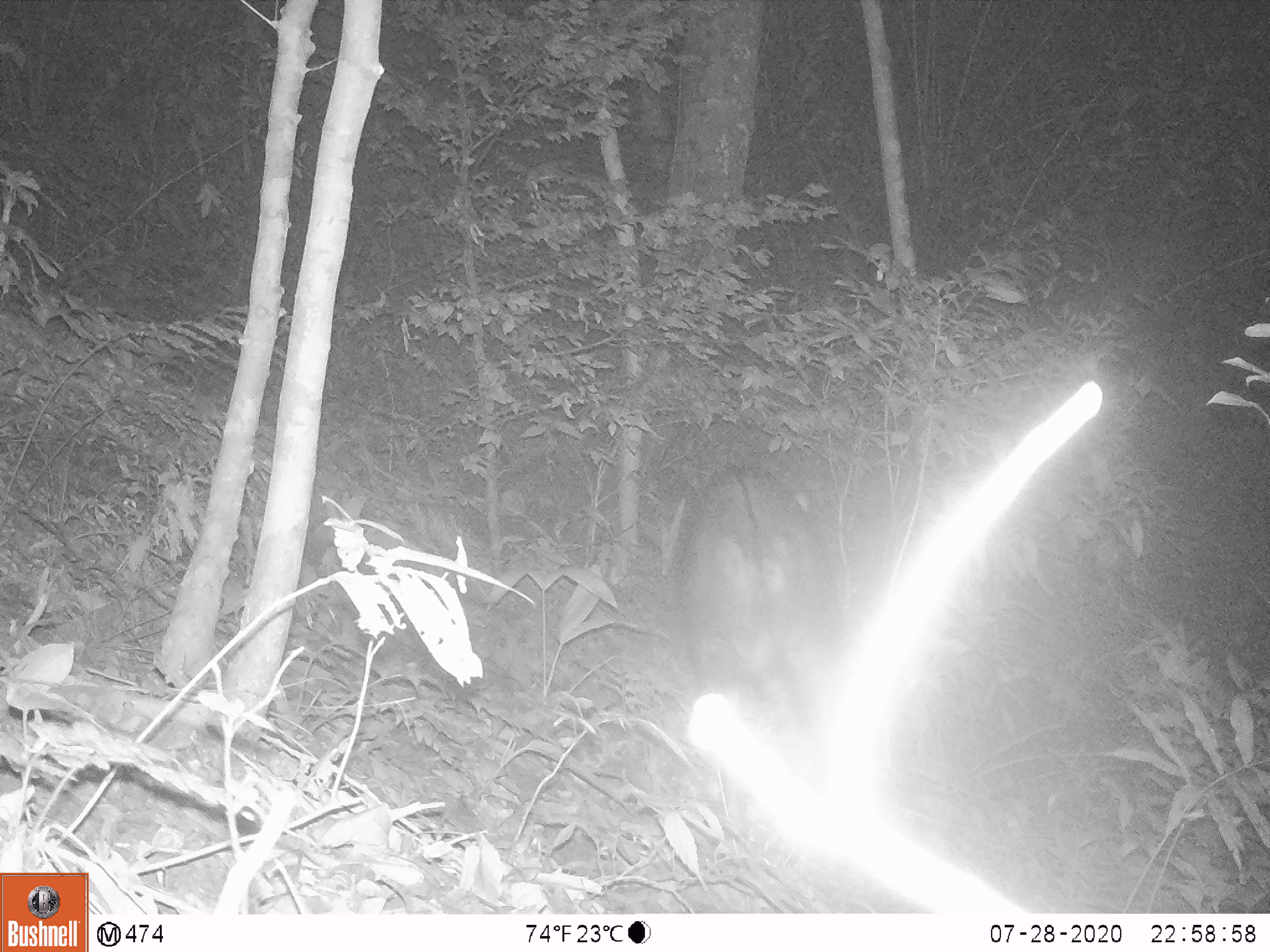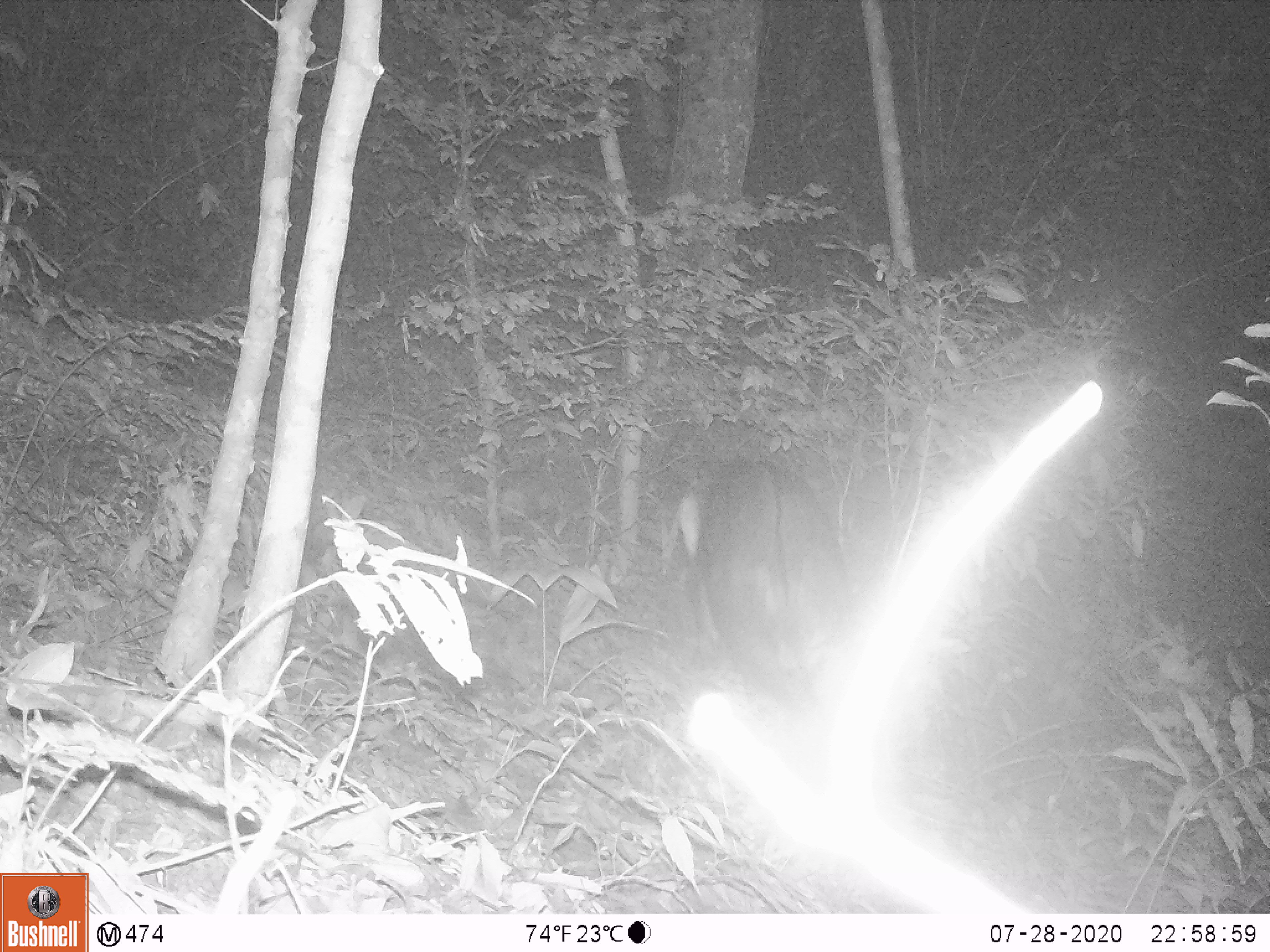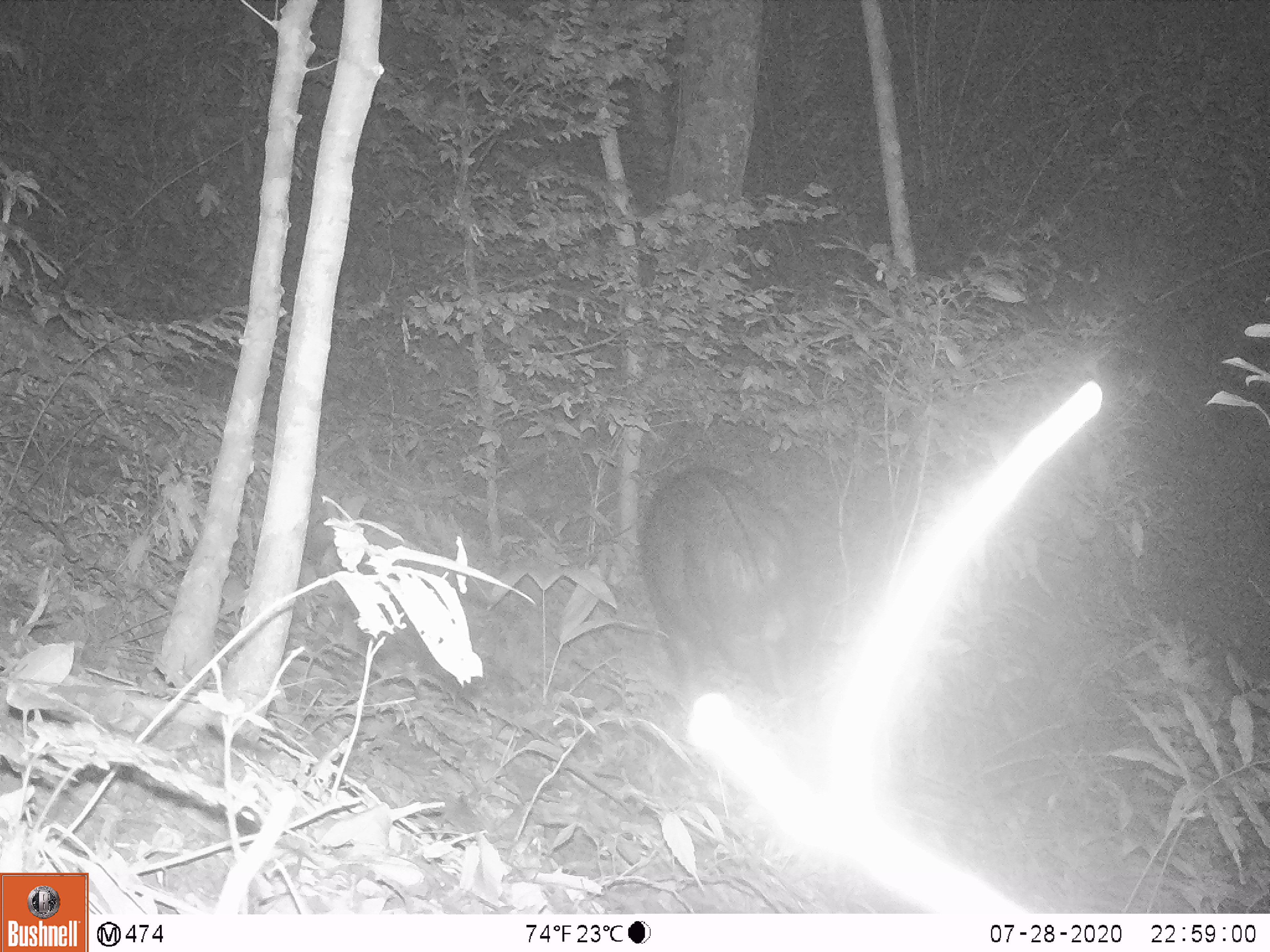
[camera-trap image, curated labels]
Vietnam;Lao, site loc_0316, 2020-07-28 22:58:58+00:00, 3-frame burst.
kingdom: Animalia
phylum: Chordata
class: Mammalia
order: Artiodactyla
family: Bovidae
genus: Capricornis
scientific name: Capricornis sumatraensis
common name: chinese serow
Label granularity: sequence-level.